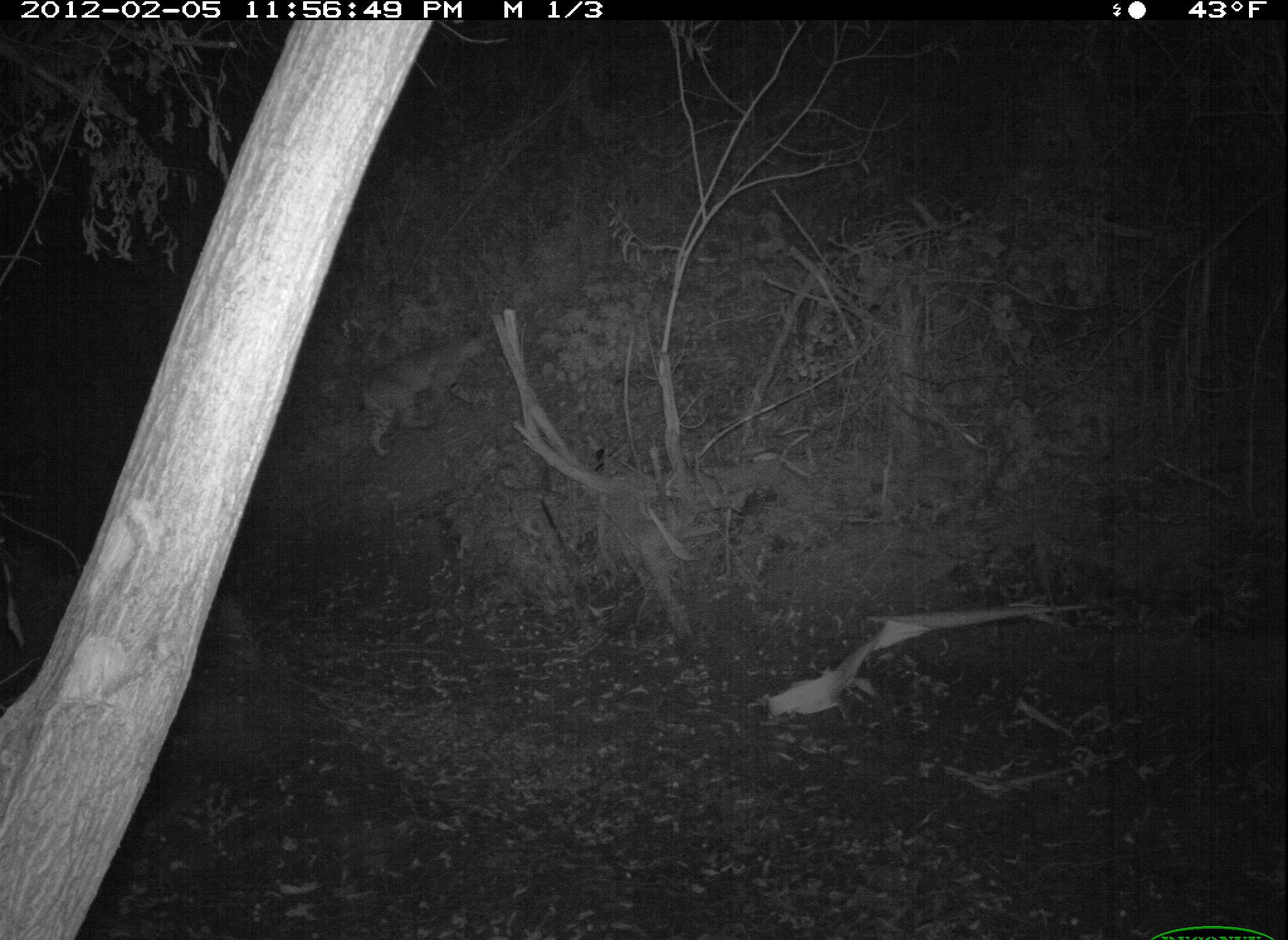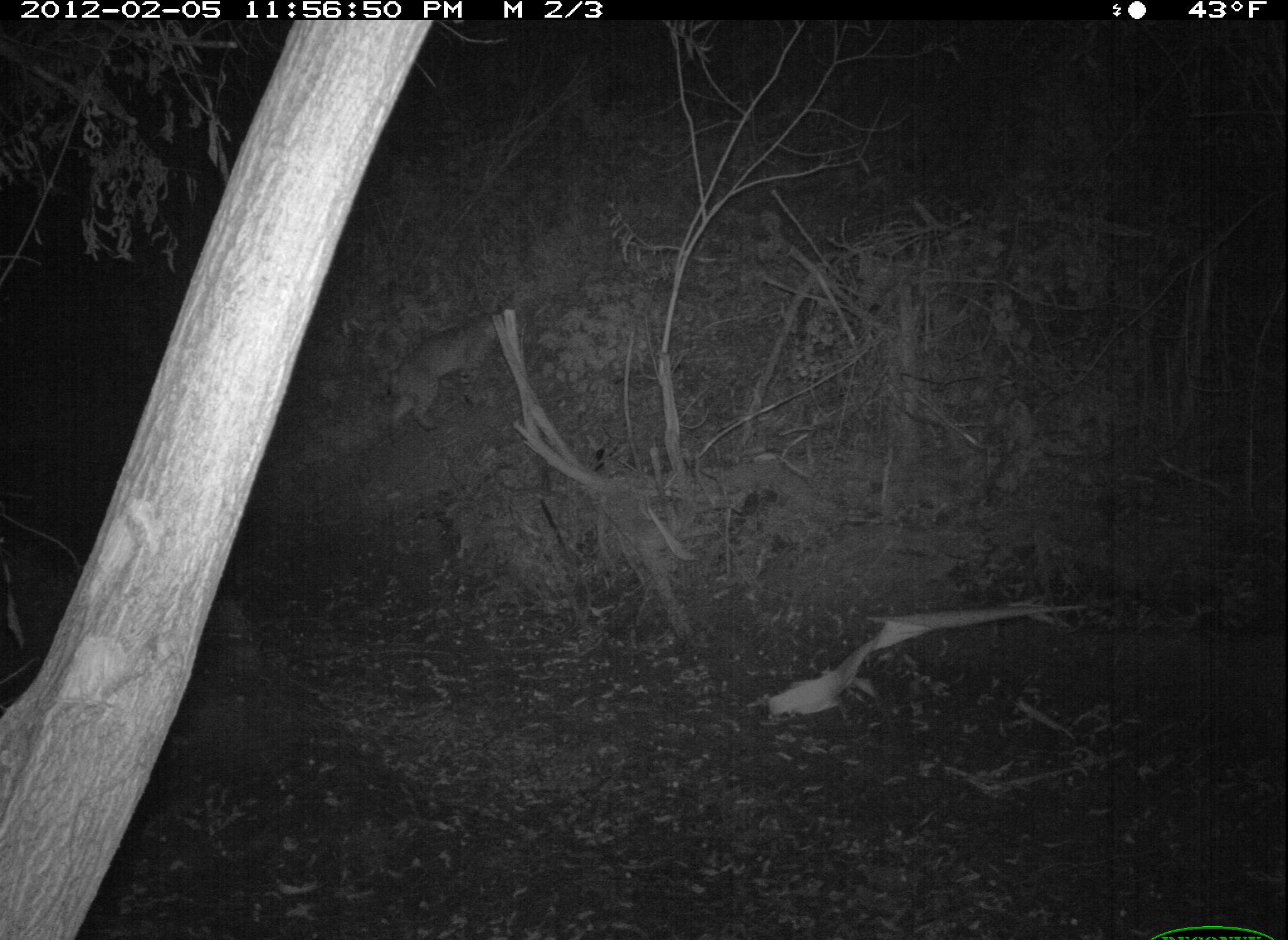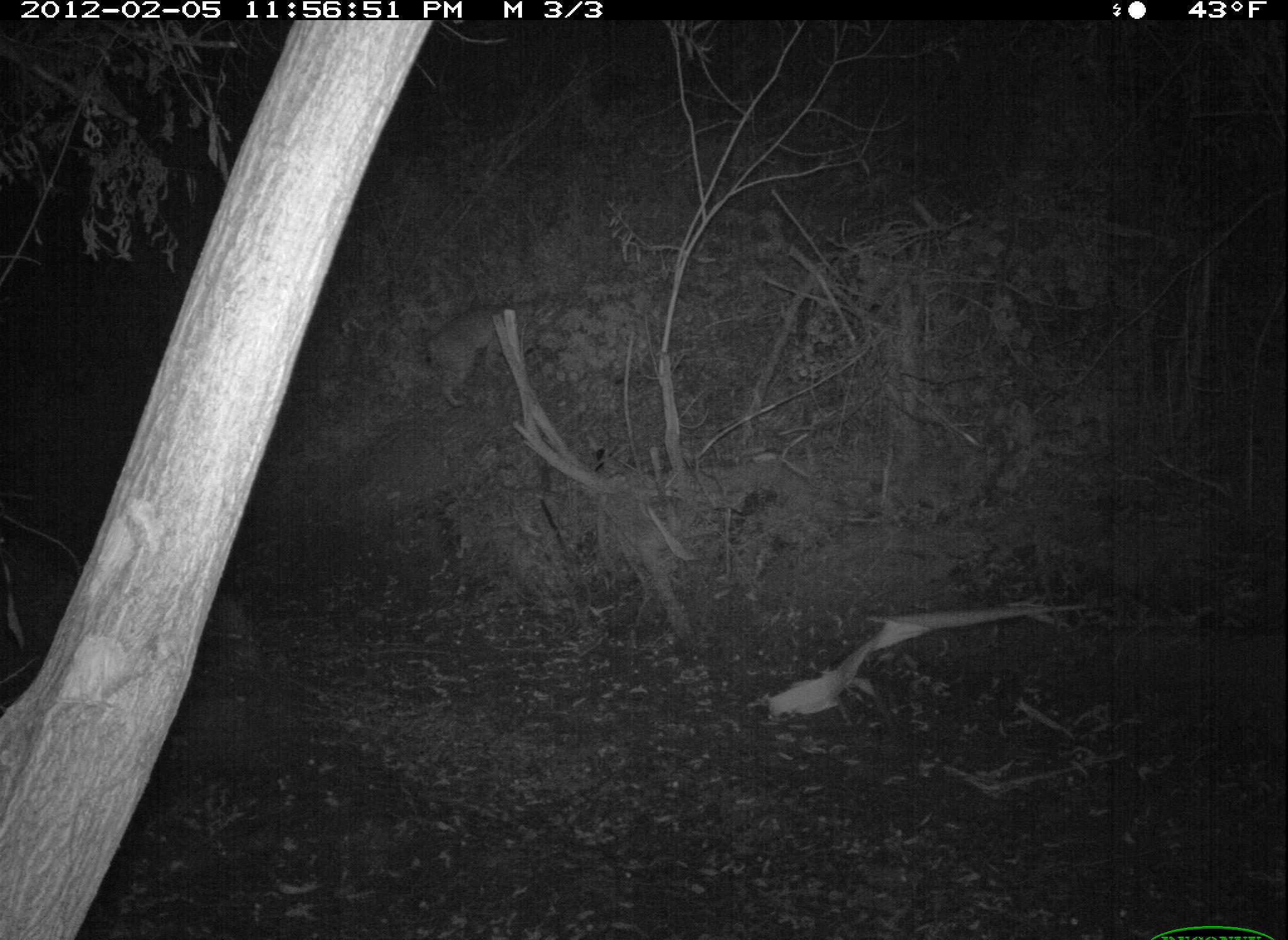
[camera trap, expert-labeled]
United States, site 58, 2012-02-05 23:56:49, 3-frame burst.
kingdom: Animalia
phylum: Chordata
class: Mammalia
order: Carnivora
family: Felidae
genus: Lynx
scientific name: Lynx rufus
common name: bobcat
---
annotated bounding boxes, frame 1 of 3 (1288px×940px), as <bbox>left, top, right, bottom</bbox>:
bobcat: <bbox>350, 328, 499, 461</bbox>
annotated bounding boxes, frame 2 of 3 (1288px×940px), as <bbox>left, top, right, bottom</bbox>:
bobcat: <bbox>385, 312, 517, 439</bbox>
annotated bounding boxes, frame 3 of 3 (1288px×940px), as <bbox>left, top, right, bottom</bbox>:
bobcat: <bbox>422, 292, 548, 410</bbox>